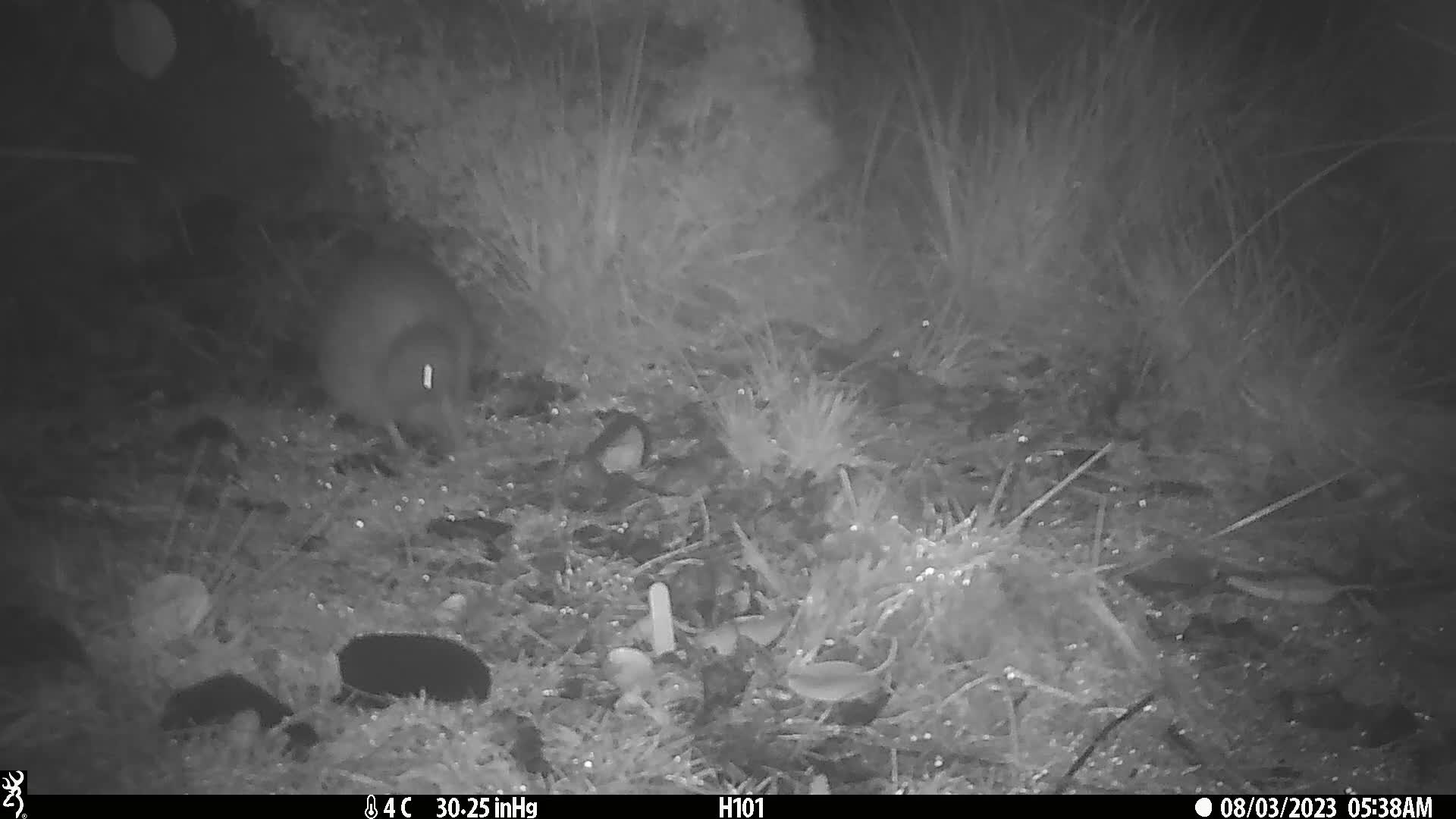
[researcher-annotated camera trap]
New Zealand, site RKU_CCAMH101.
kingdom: Animalia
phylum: Chordata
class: Aves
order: Apterygiformes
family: Apterygidae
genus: Apteryx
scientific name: Apteryx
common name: kiwi